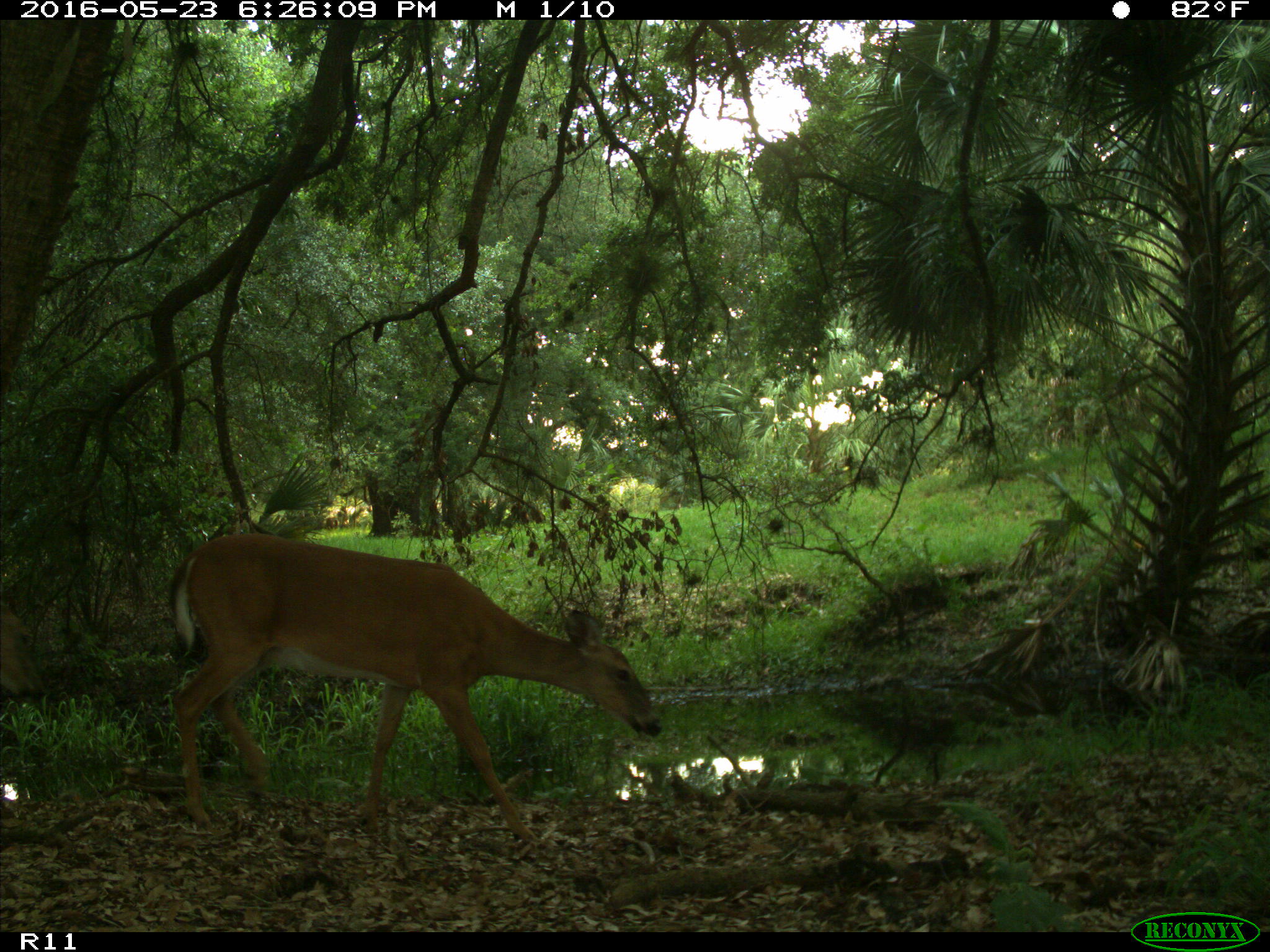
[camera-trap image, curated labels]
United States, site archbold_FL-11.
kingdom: Animalia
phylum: Chordata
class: Mammalia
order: Artiodactyla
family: Cervidae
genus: Odocoileus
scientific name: Odocoileus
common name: deer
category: unidentified deer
Unidentified deer (deer) (Odocoileus).